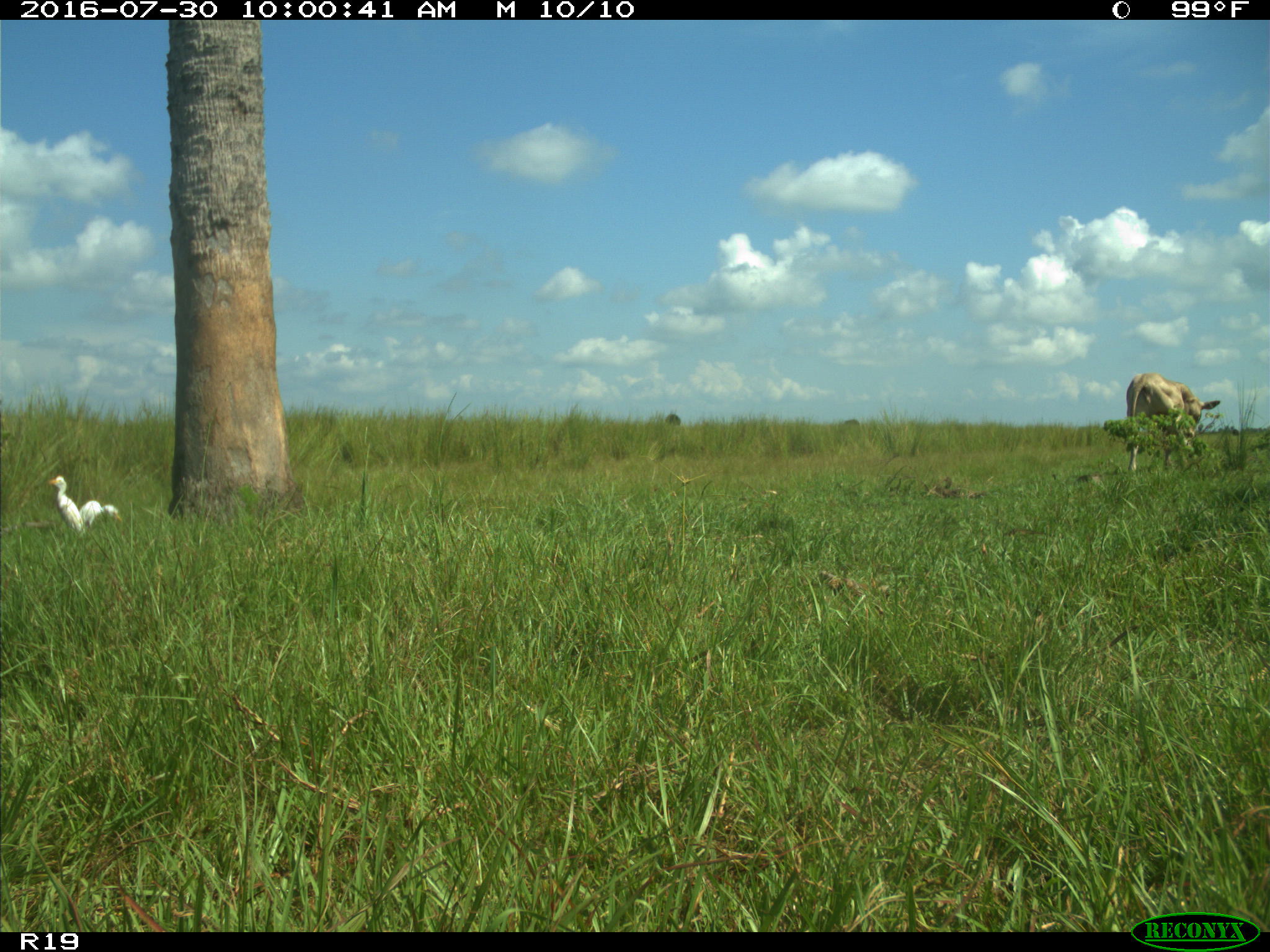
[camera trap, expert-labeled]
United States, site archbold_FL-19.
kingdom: Animalia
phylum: Chordata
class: Mammalia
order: Artiodactyla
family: Bovidae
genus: Bos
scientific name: Bos taurus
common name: domestic cow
Bos taurus (domestic cow).